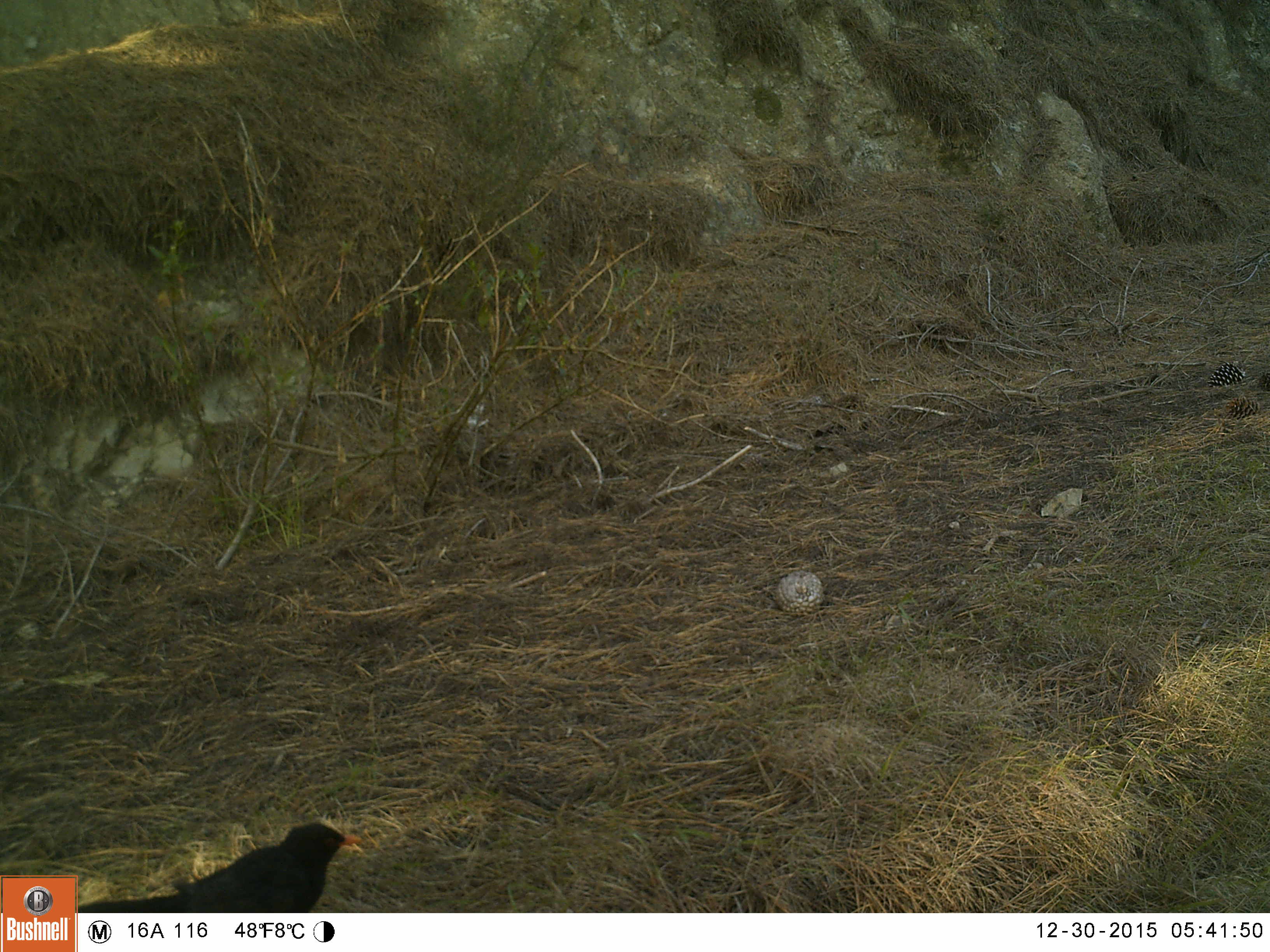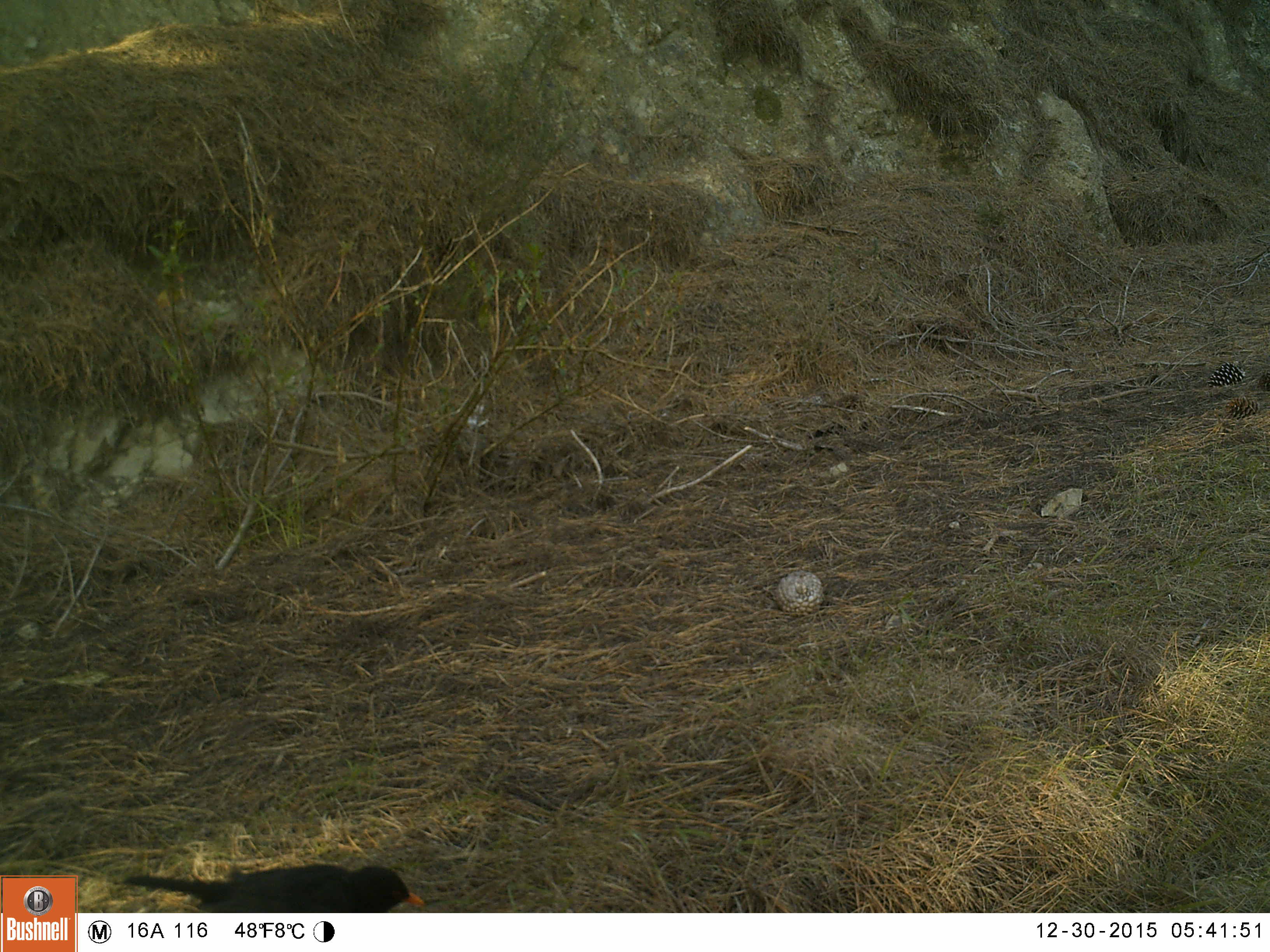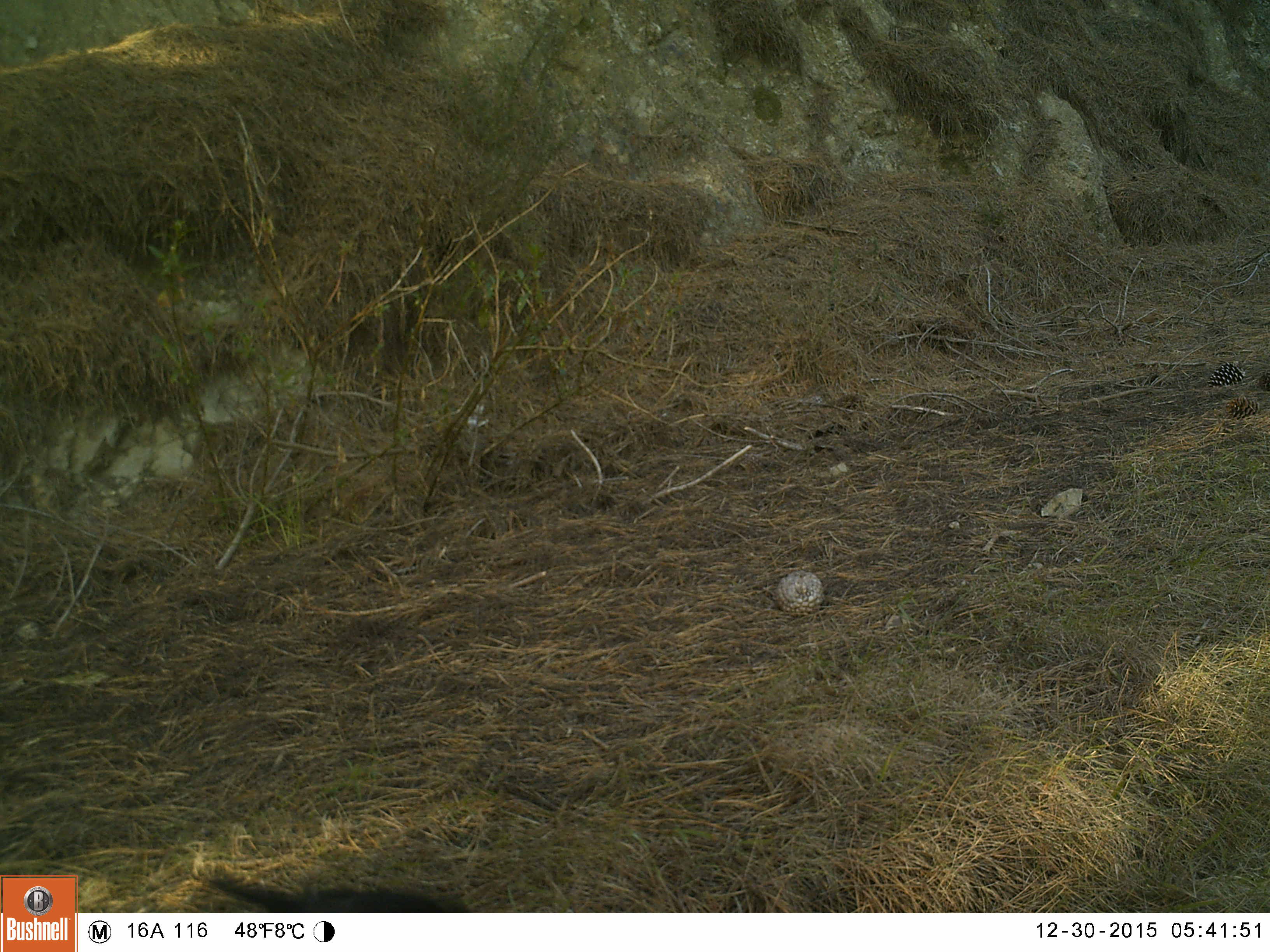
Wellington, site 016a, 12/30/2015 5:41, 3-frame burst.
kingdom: Animalia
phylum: Chordata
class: Aves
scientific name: Aves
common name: bird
Bird (Aves).